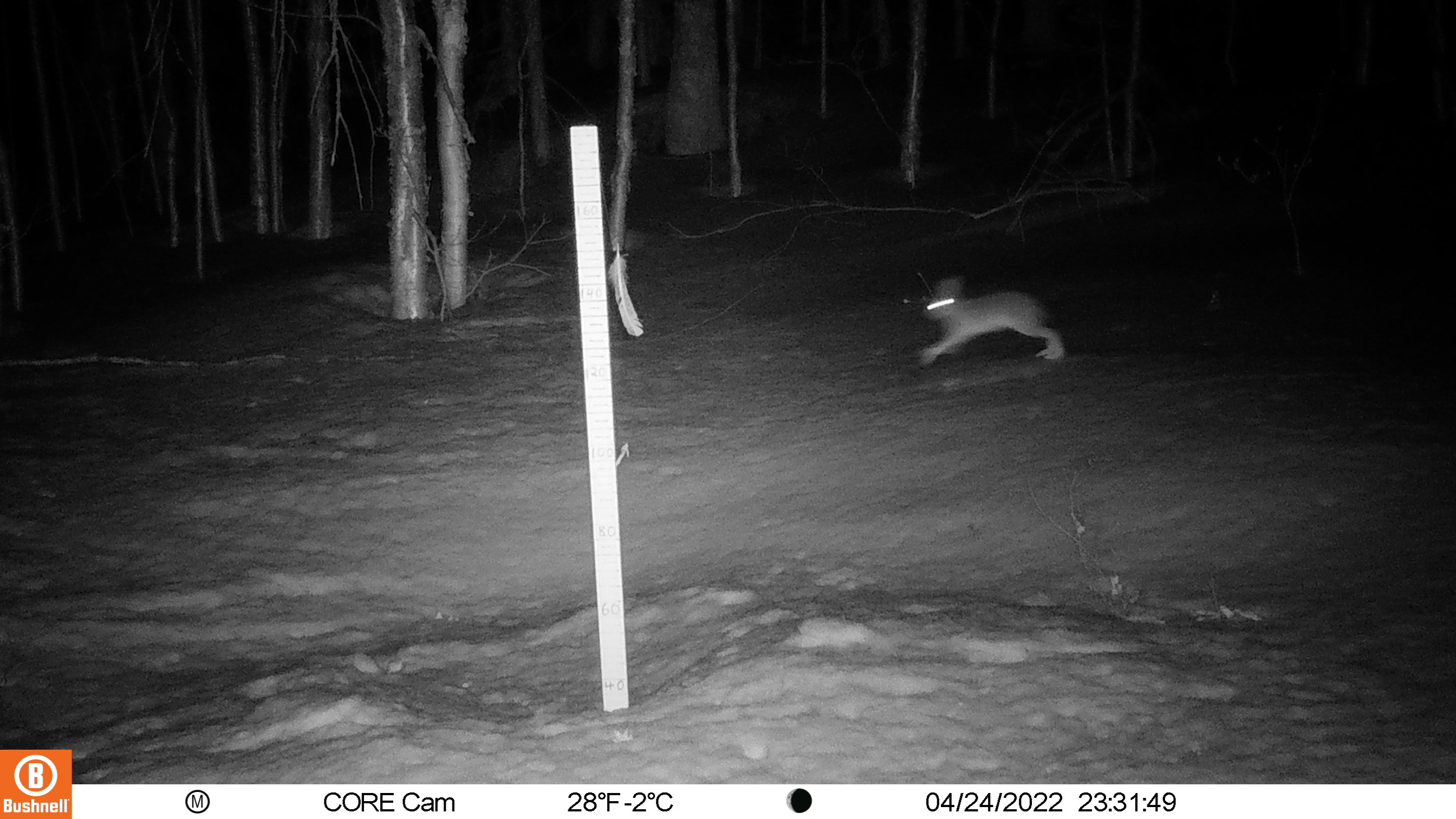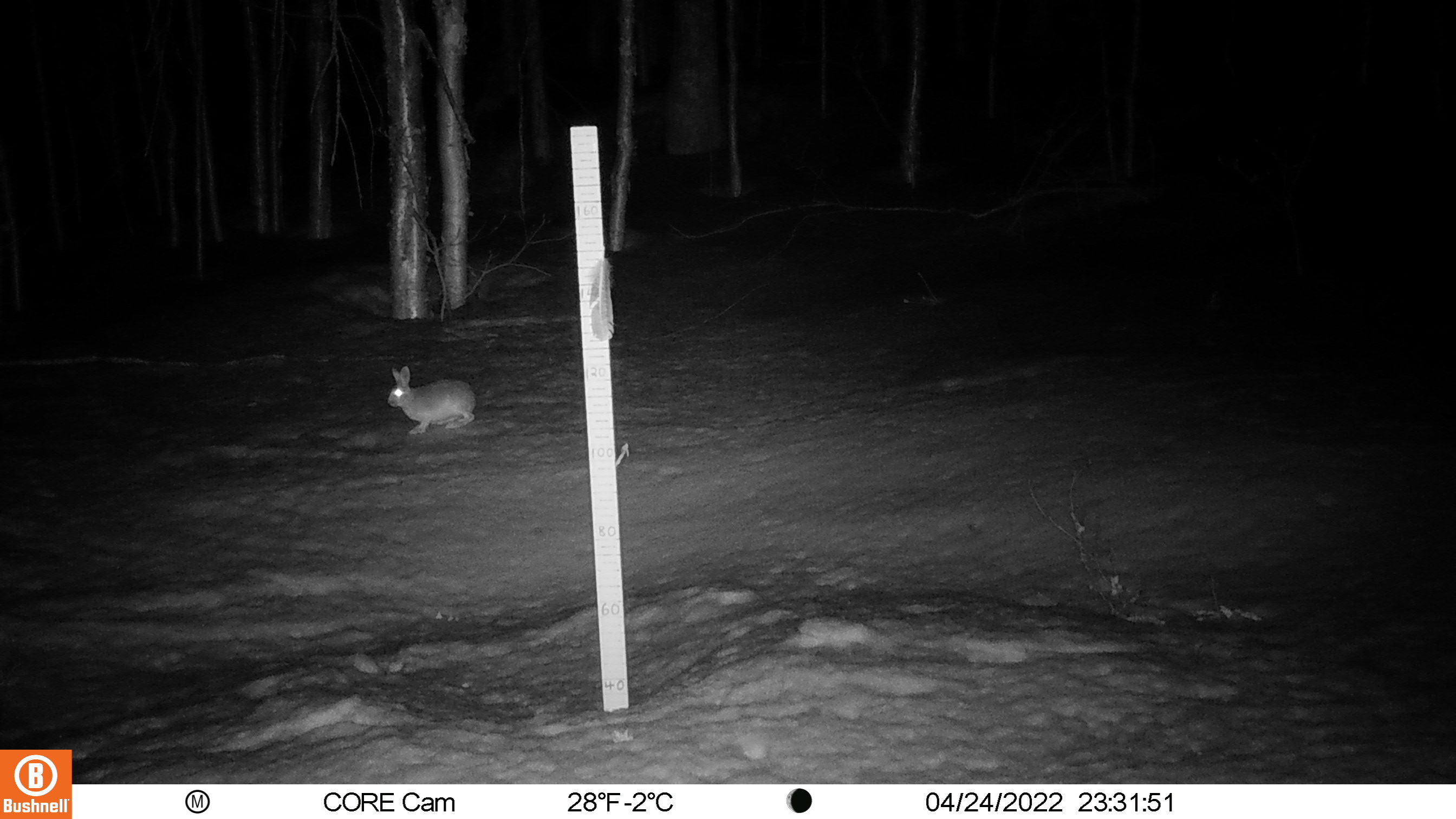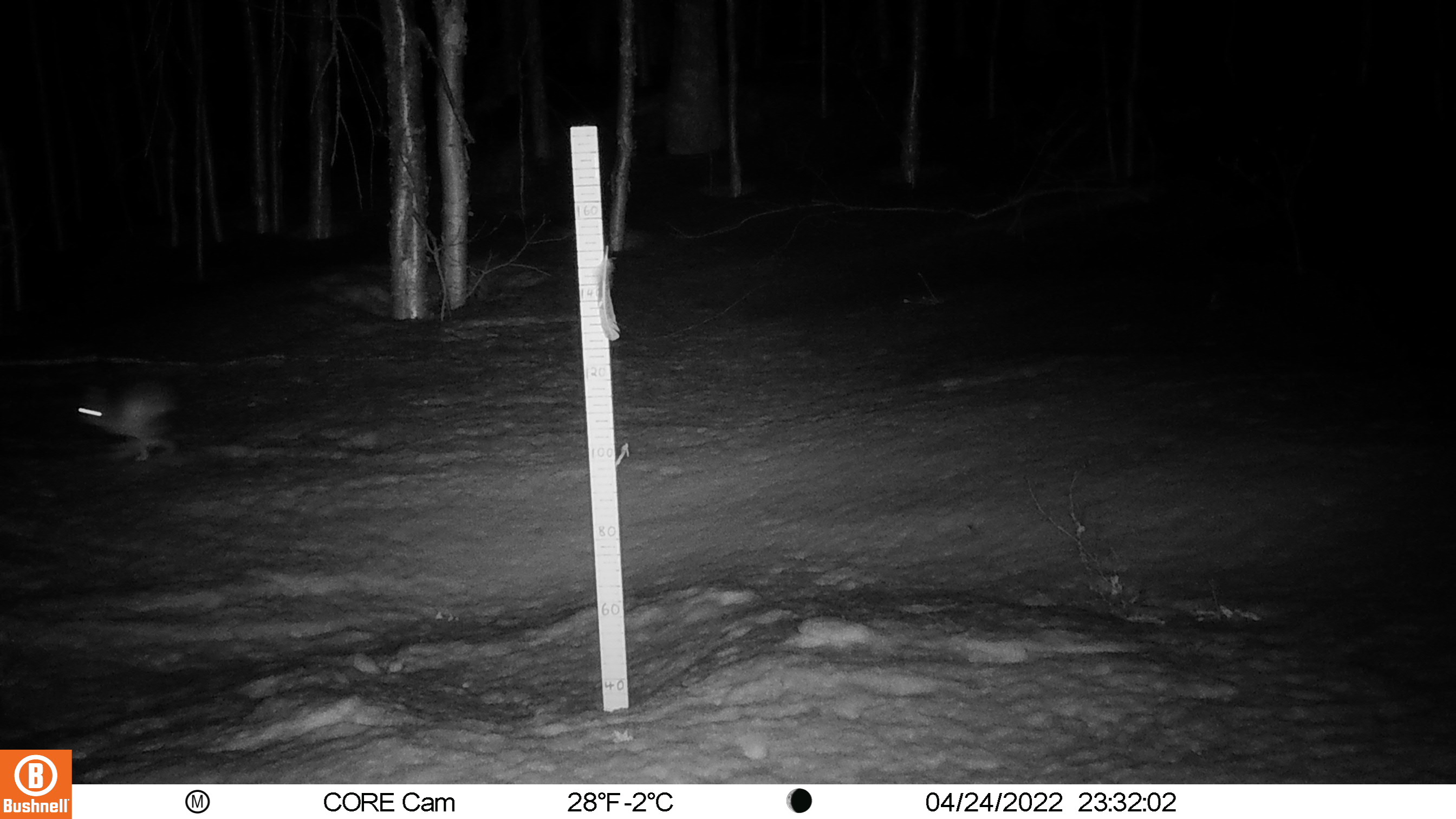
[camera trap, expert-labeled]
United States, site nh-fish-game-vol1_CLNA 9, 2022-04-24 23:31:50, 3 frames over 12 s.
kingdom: Animalia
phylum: Chordata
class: Mammalia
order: Lagomorpha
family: Leporidae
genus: Lepus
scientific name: Lepus americanus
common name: snowshoe hare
Snowshoe hare (Lepus americanus).